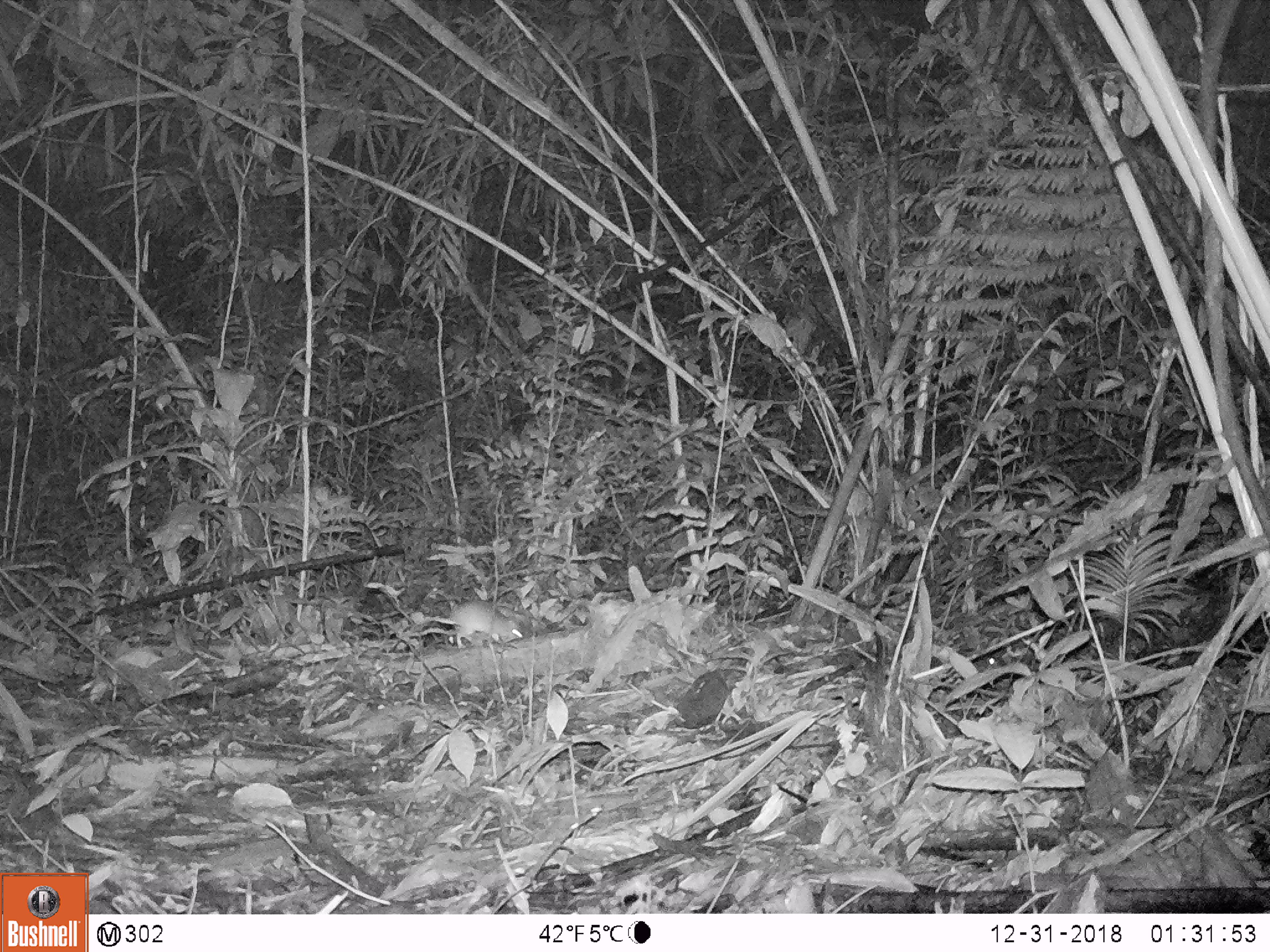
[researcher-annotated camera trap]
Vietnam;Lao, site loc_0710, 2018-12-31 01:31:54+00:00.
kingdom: Animalia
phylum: Chordata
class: Mammalia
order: Rodentia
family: Muridae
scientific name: Muridae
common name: old-world mice and rats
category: unidentified murid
Unidentified murid (old-world mice and rats) (Muridae). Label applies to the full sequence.